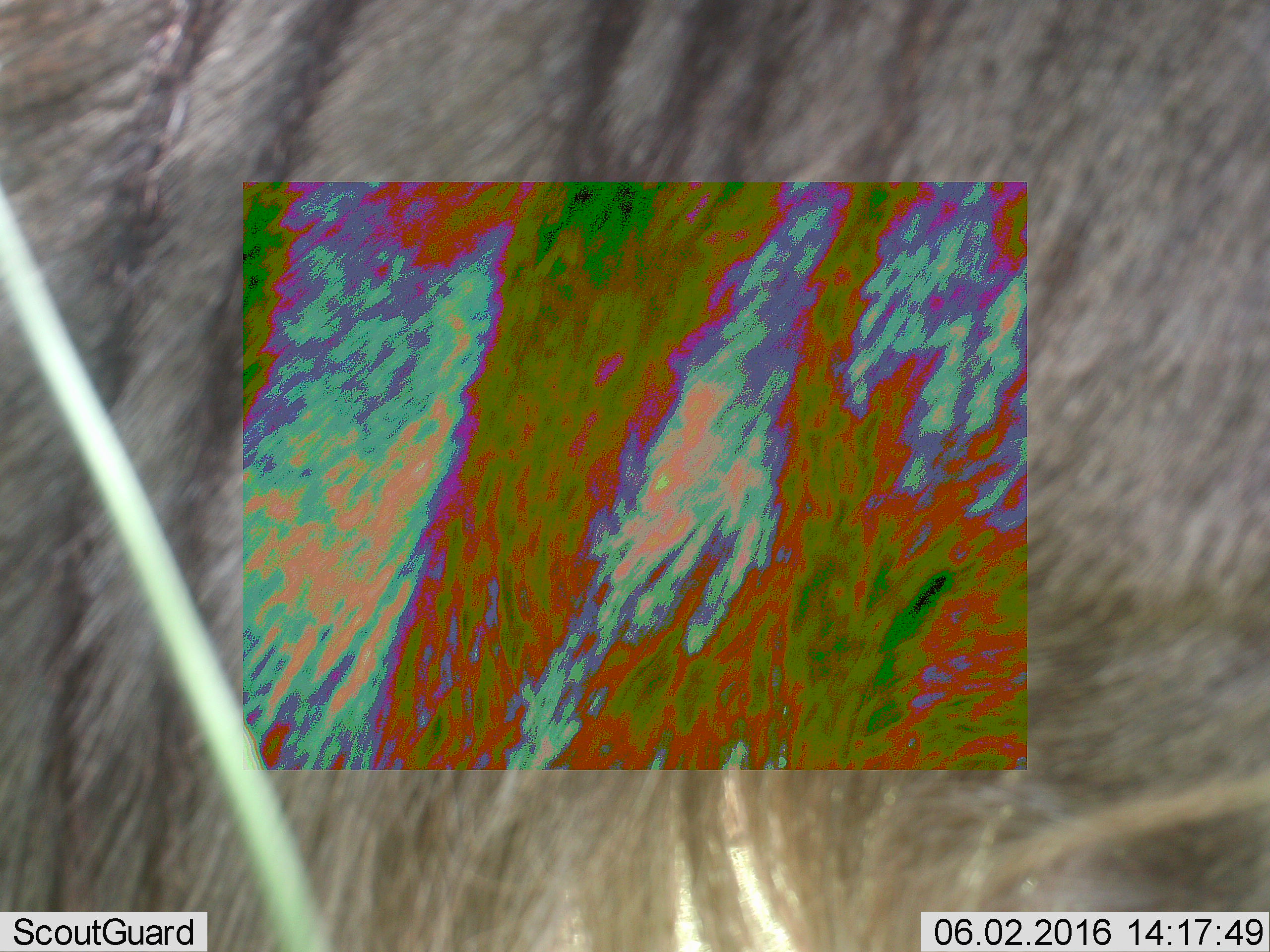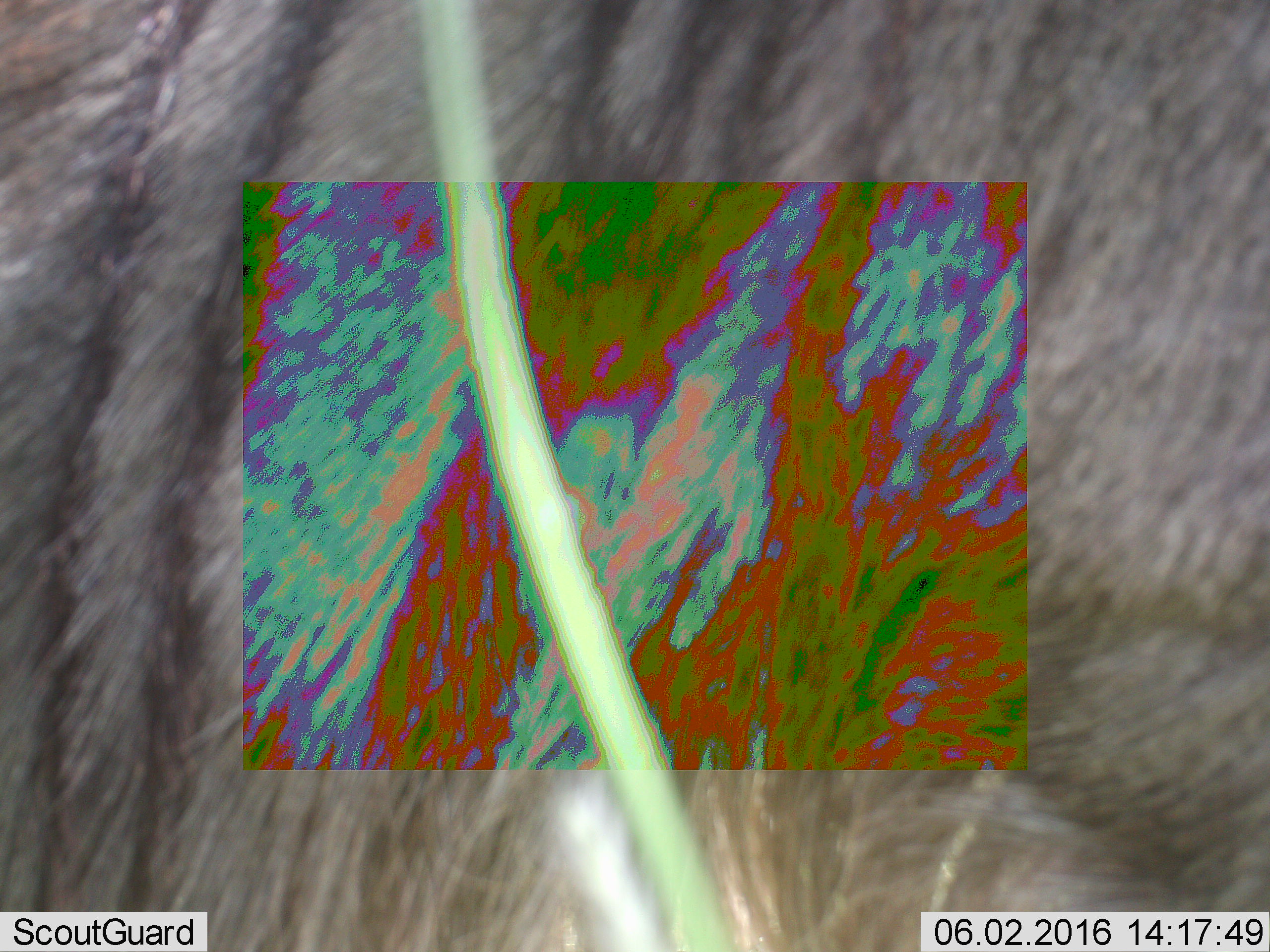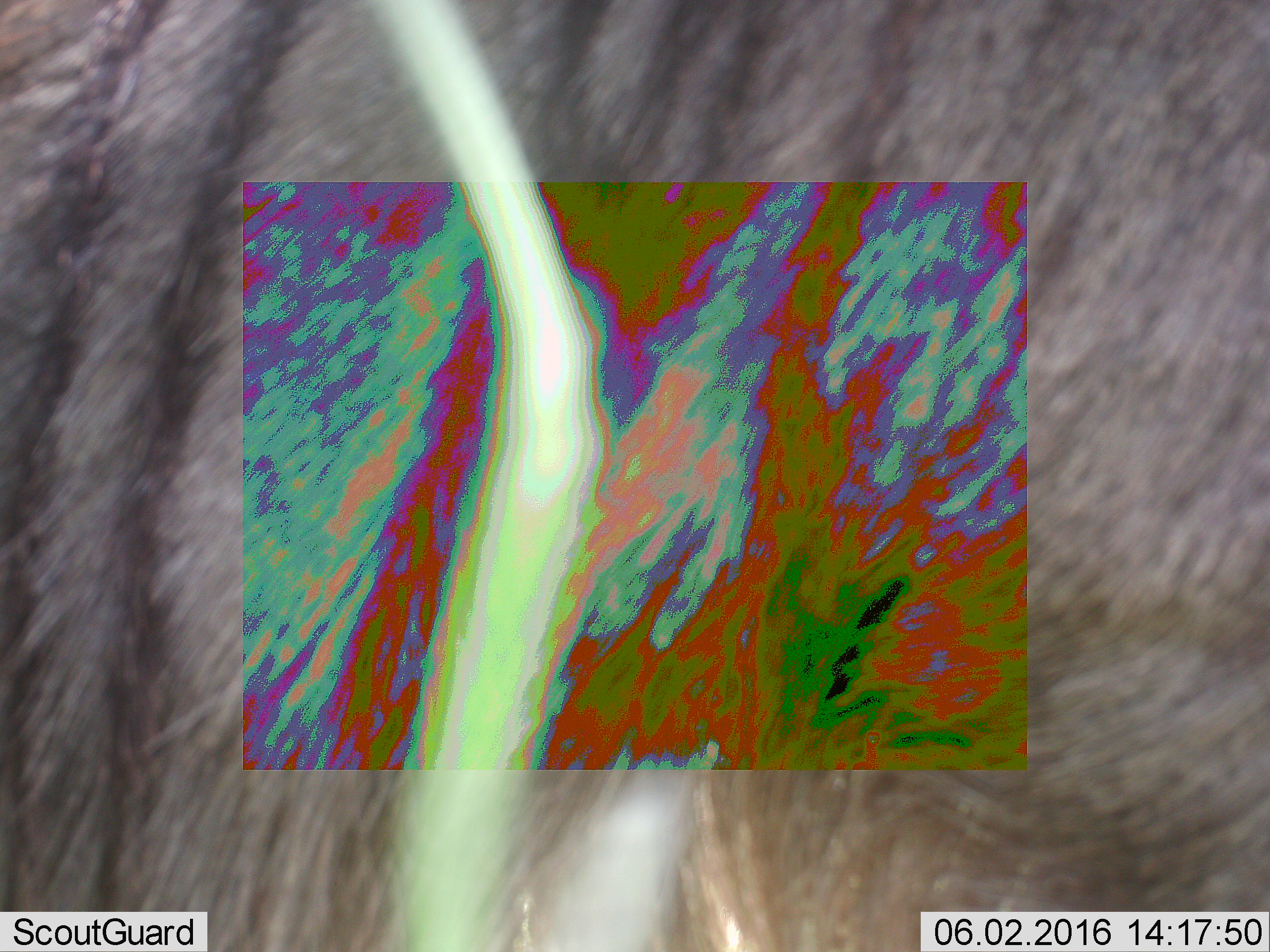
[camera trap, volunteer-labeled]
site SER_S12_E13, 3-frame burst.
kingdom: Animalia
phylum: Chordata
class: Mammalia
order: Artiodactyla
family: Bovidae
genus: Connochaetes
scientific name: Connochaetes taurinus taurinus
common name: blue wildebeest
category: wildebeestblue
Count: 1.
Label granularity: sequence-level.